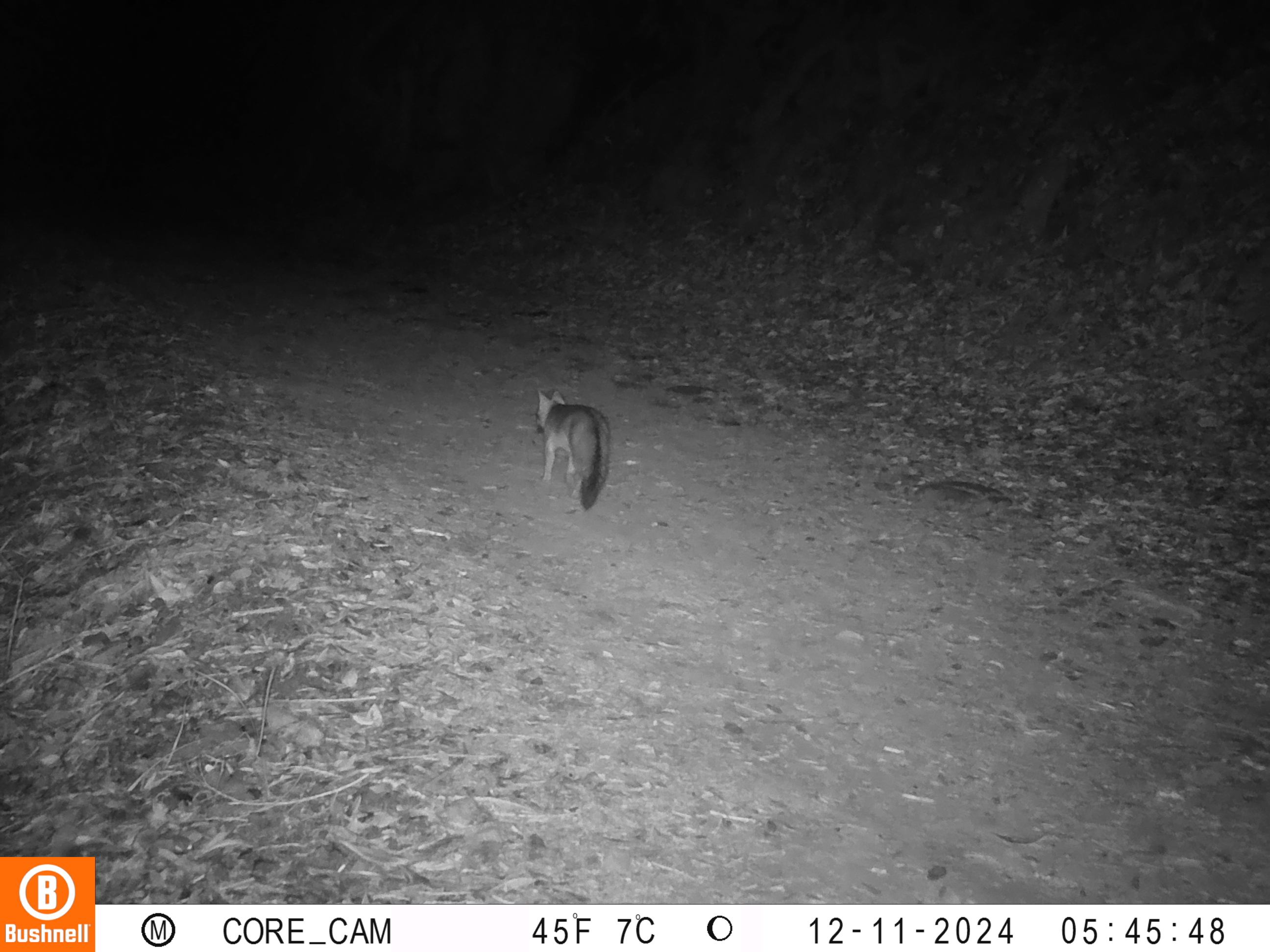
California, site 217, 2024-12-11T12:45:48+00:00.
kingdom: Animalia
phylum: Chordata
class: Mammalia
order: Carnivora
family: Canidae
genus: Urocyon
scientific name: Urocyon cinereoargenteus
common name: gray fox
Gray fox (Urocyon cinereoargenteus).